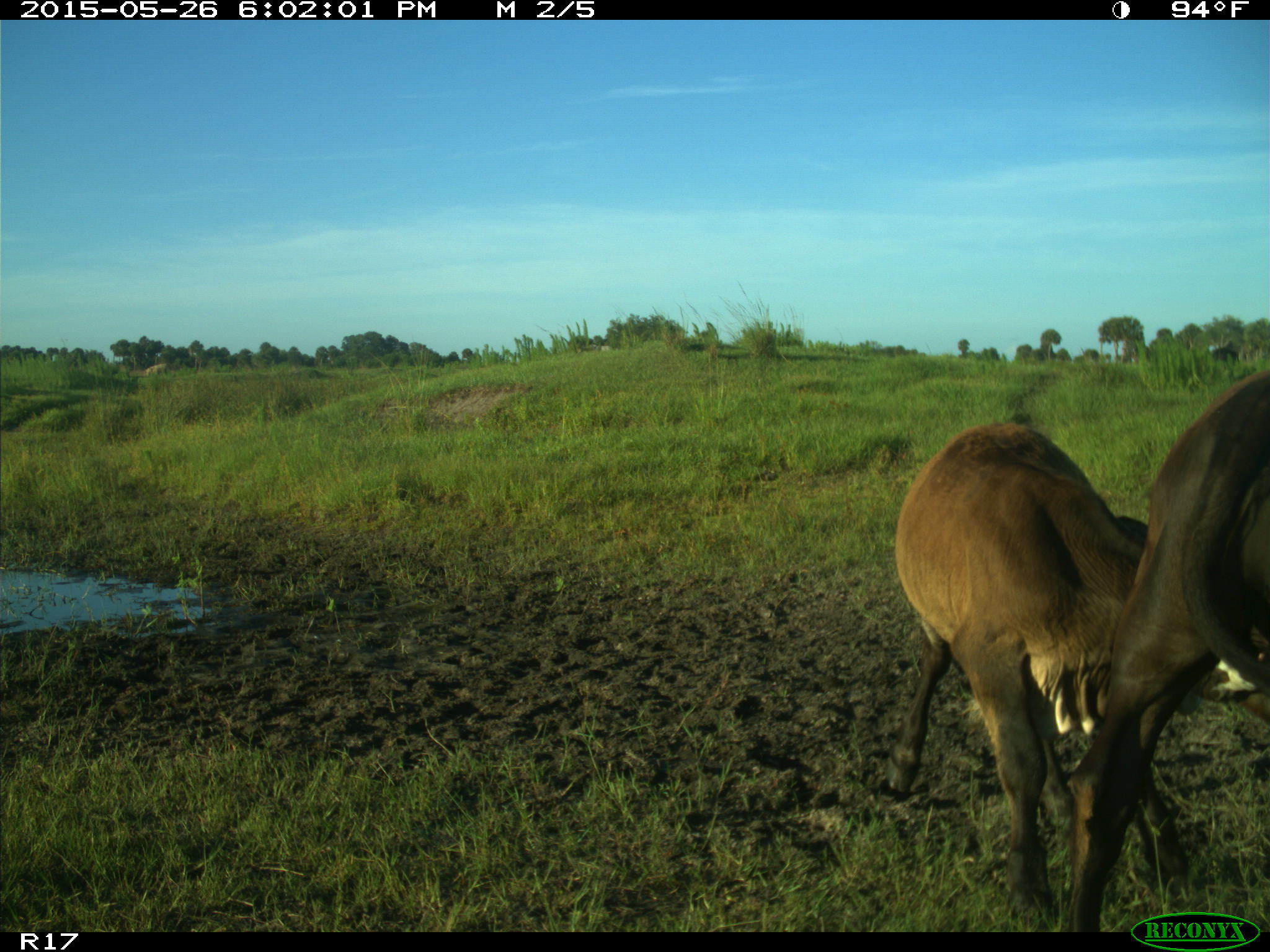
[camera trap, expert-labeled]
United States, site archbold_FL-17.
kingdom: Animalia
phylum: Chordata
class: Mammalia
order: Artiodactyla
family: Bovidae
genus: Bos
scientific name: Bos taurus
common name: domestic cow